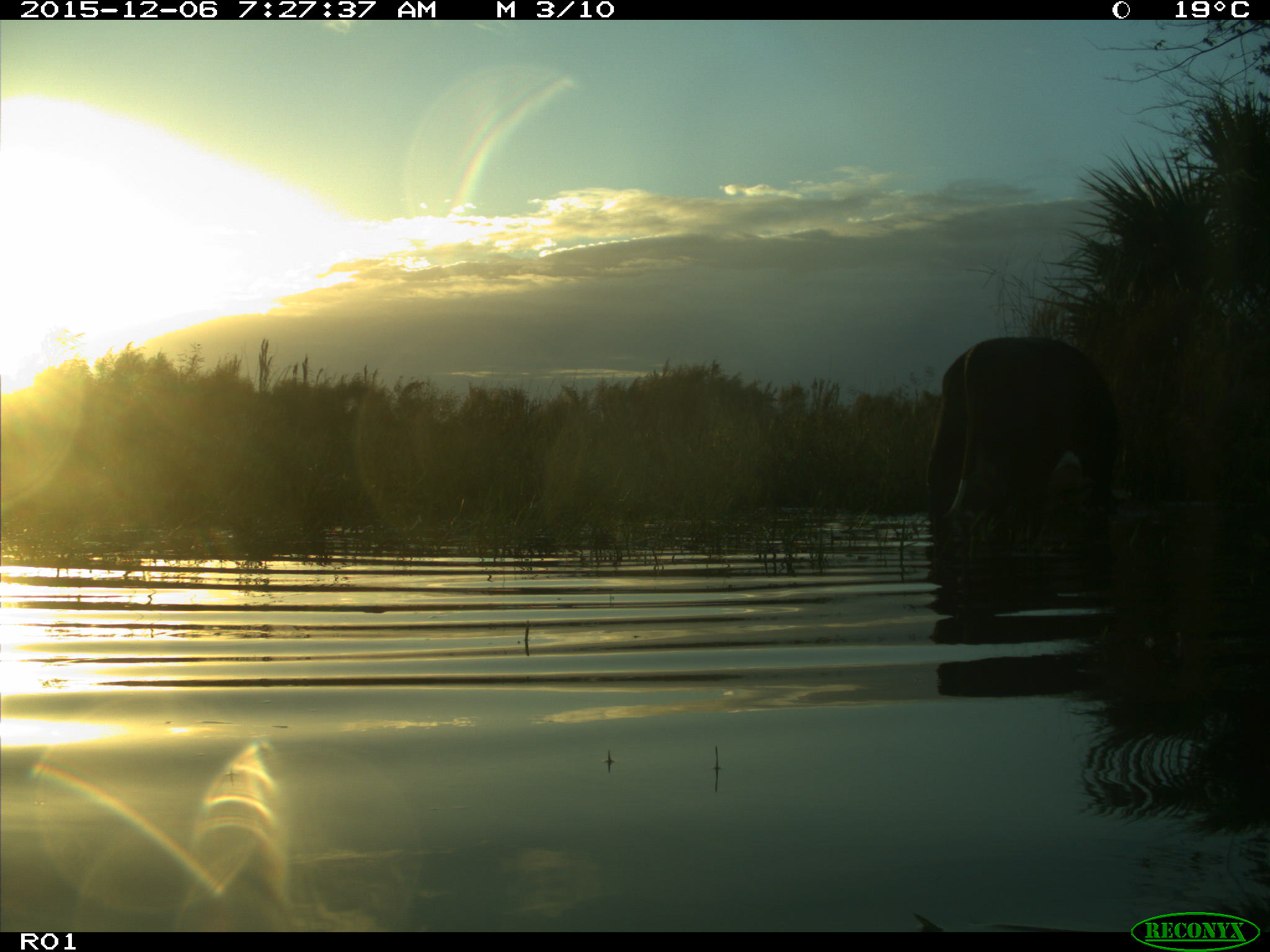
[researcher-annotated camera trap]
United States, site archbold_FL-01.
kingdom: Animalia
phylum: Chordata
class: Mammalia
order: Artiodactyla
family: Bovidae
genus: Bos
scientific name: Bos taurus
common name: domestic cow